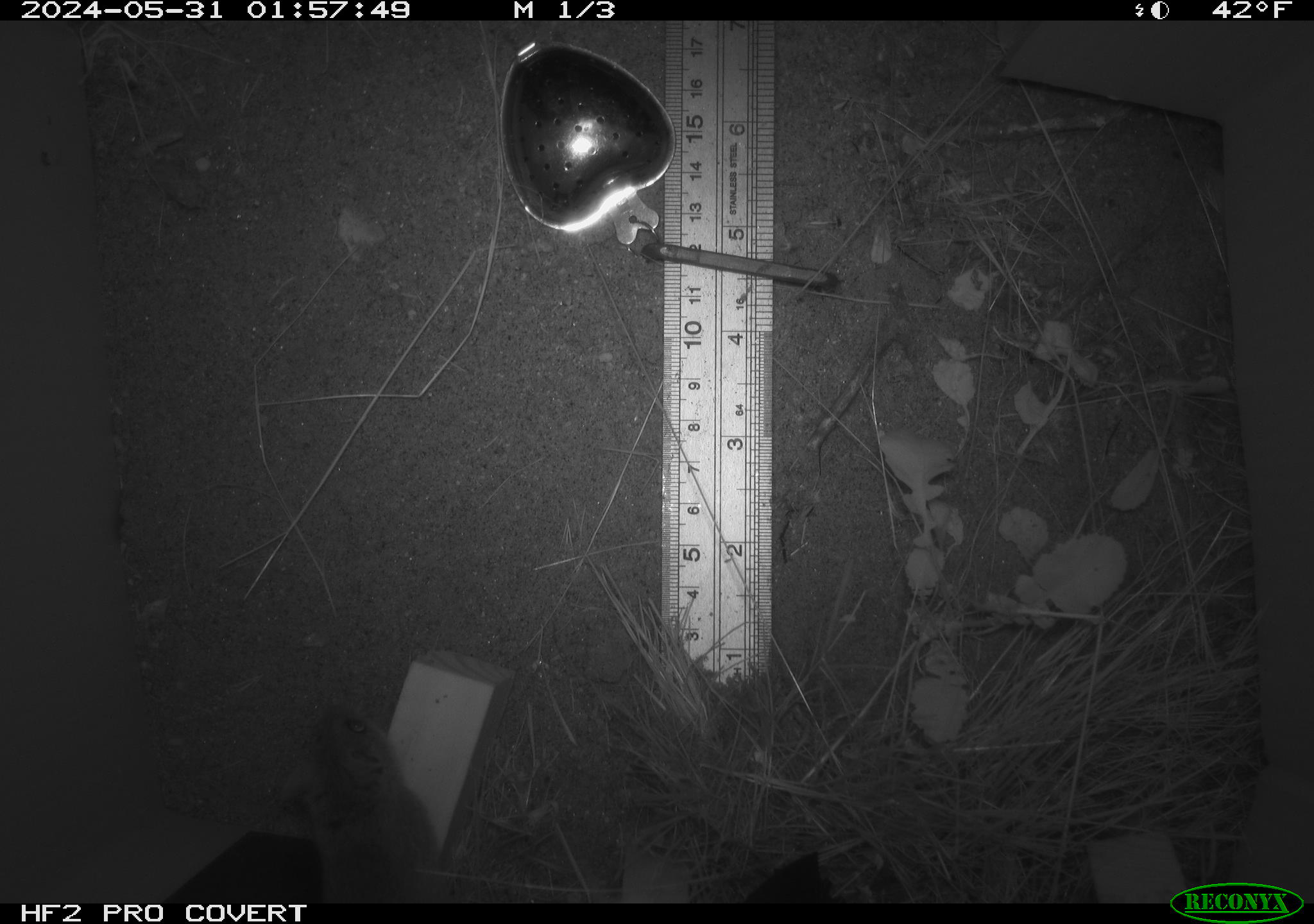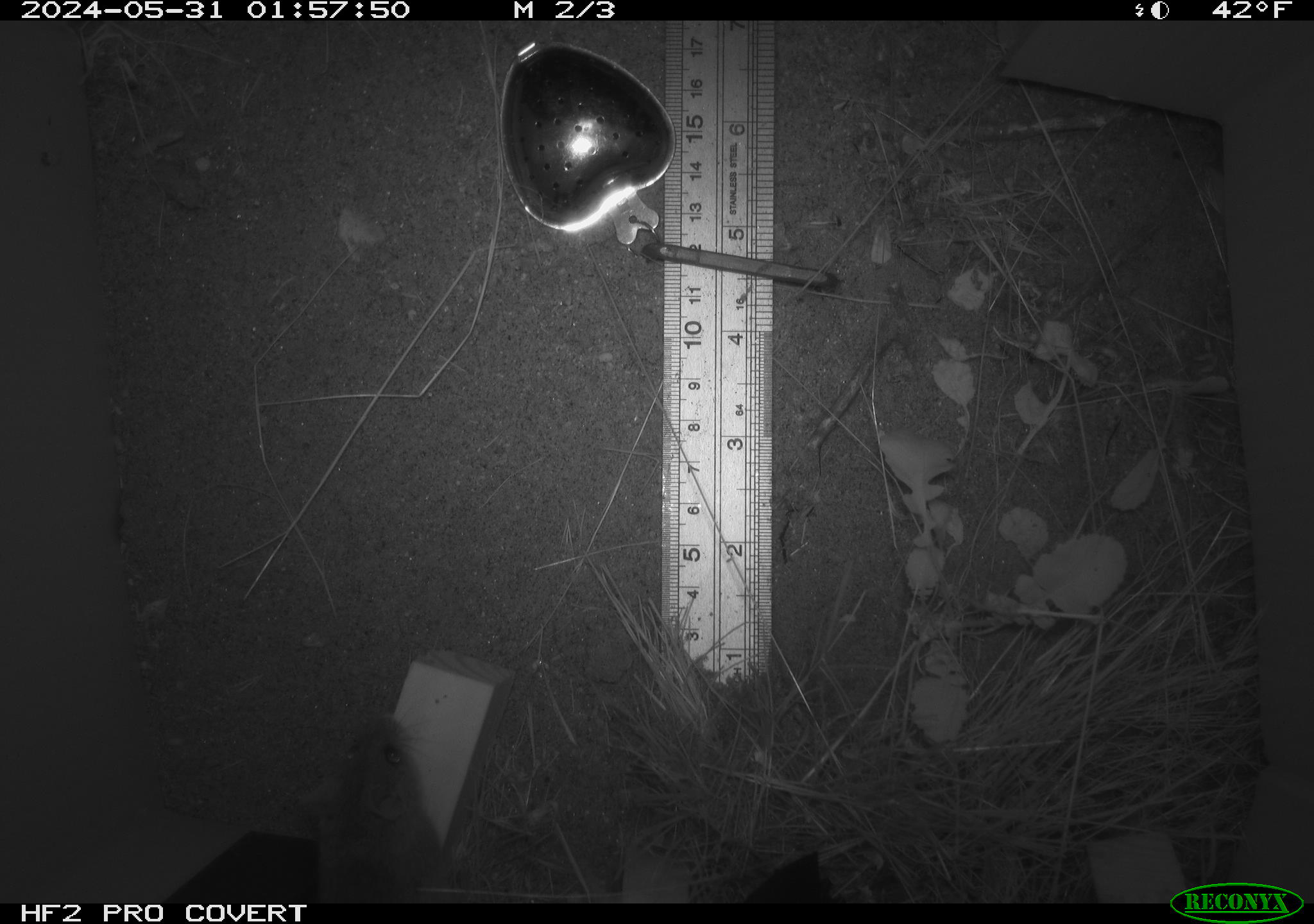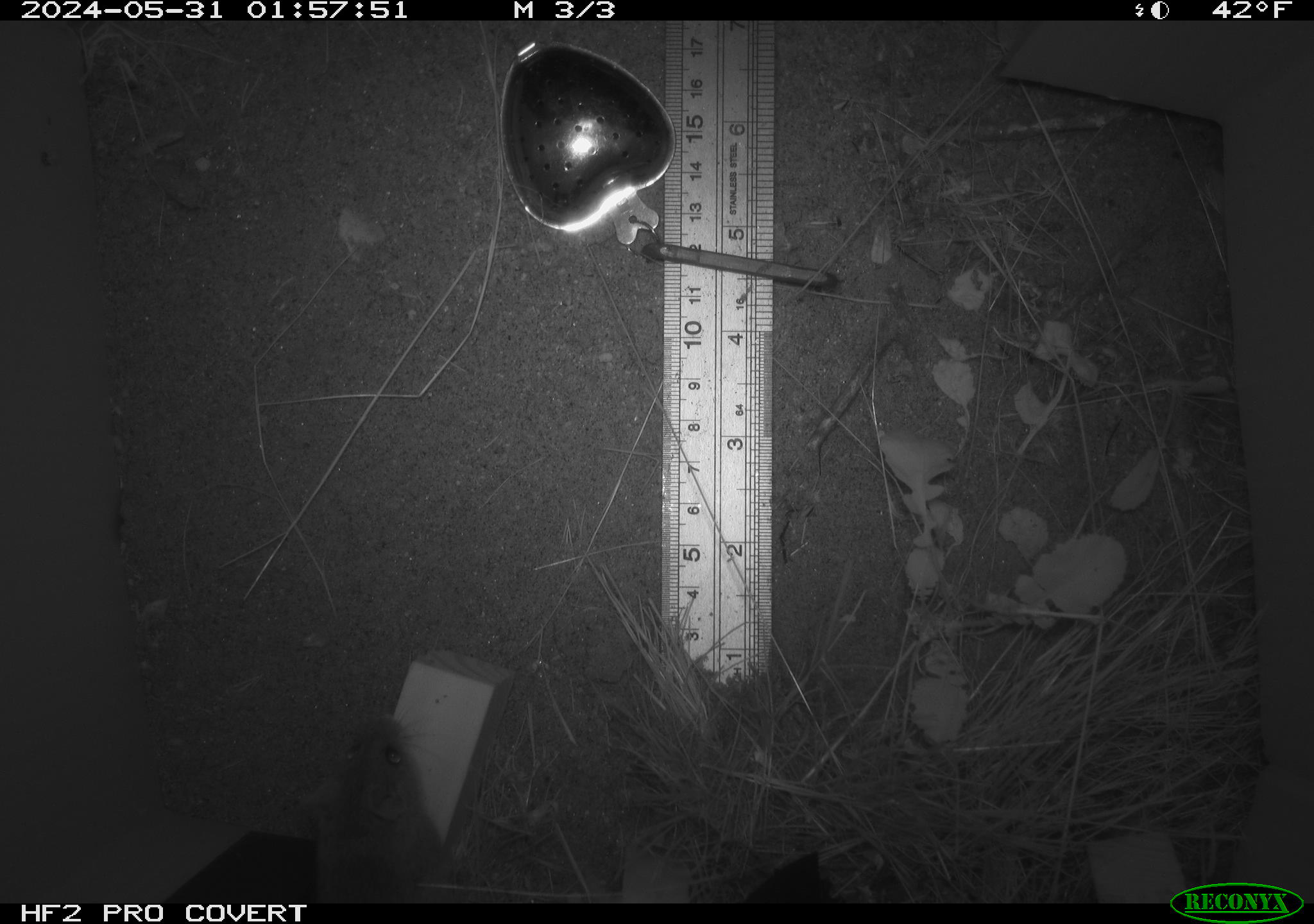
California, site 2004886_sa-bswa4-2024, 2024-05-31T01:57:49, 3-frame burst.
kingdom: Animalia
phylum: Chordata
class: Mammalia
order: Rodentia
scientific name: Rodentia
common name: rodent